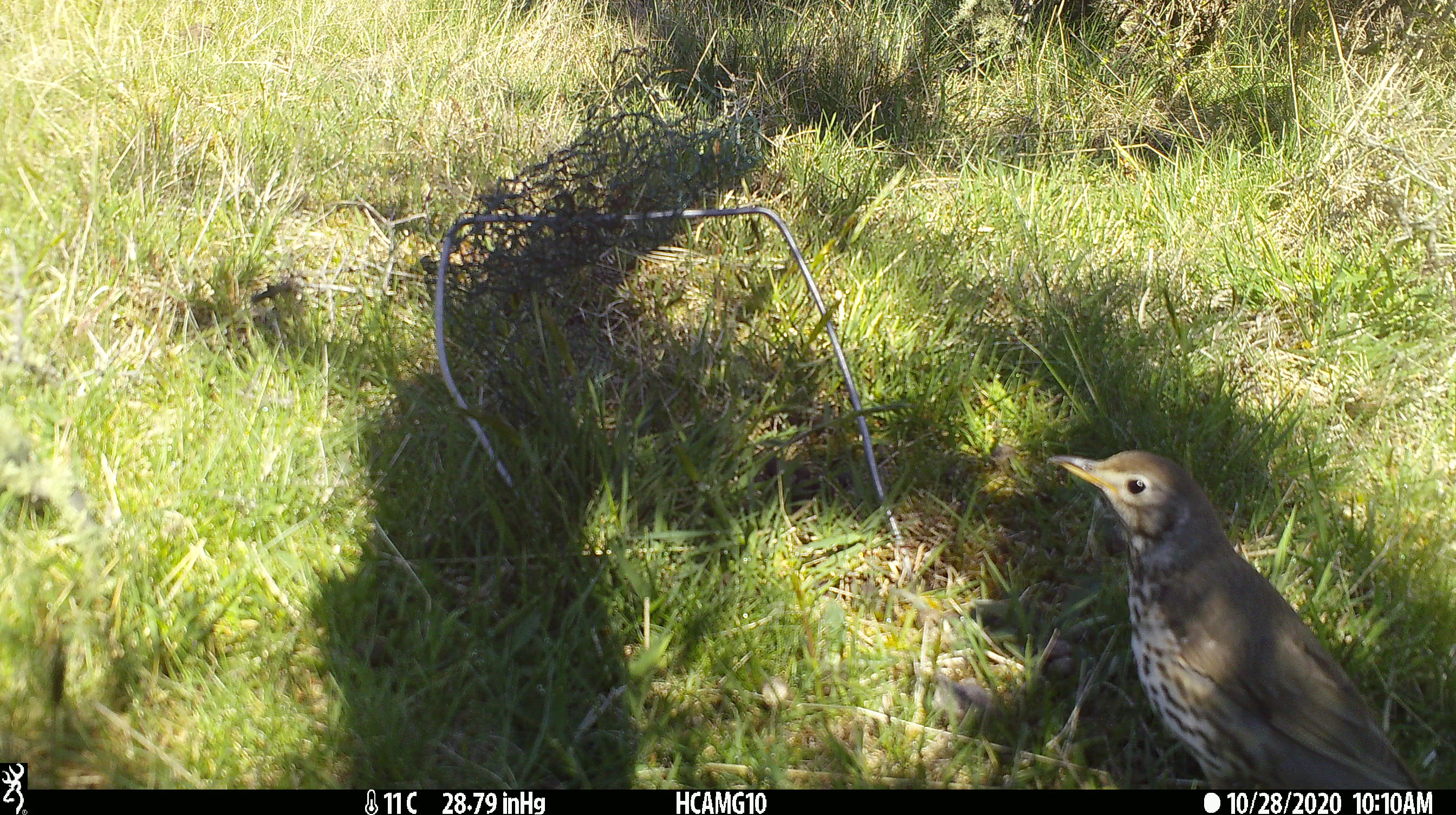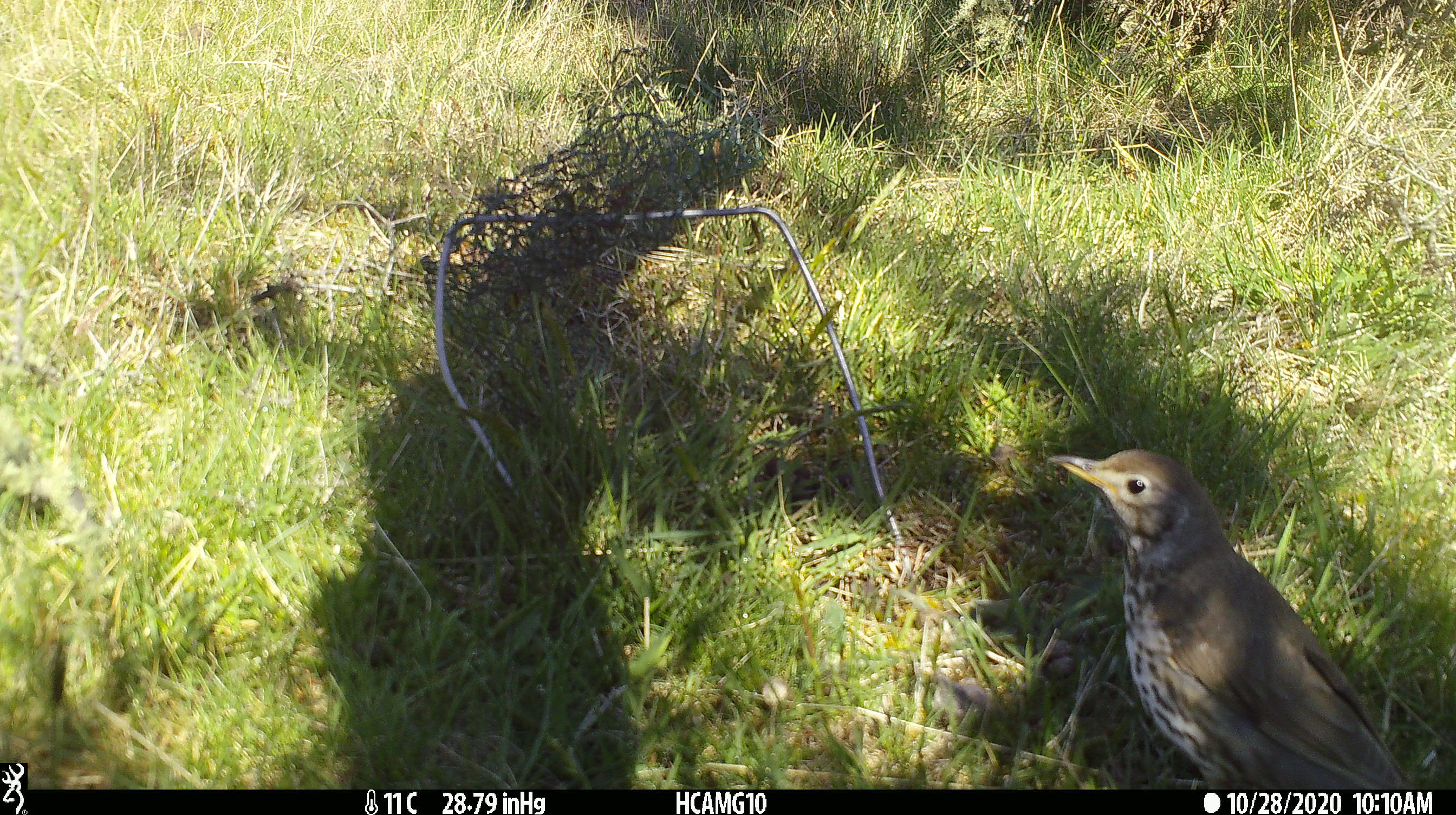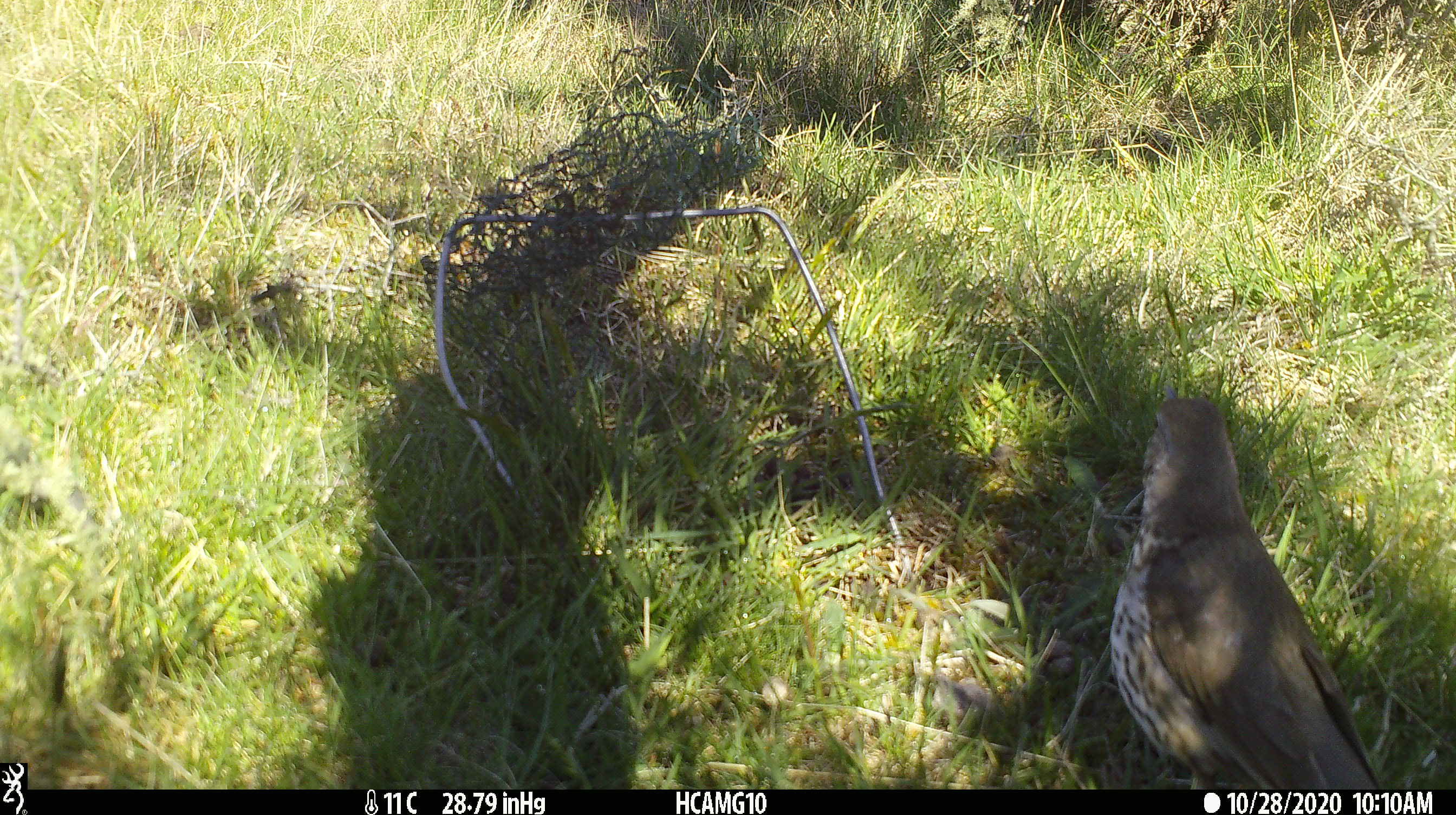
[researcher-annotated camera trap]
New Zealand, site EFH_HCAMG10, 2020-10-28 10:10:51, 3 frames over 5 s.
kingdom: Animalia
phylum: Chordata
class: Aves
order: Passeriformes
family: Turdidae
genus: Turdus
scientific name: Turdus philomelos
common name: song thrush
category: thrush